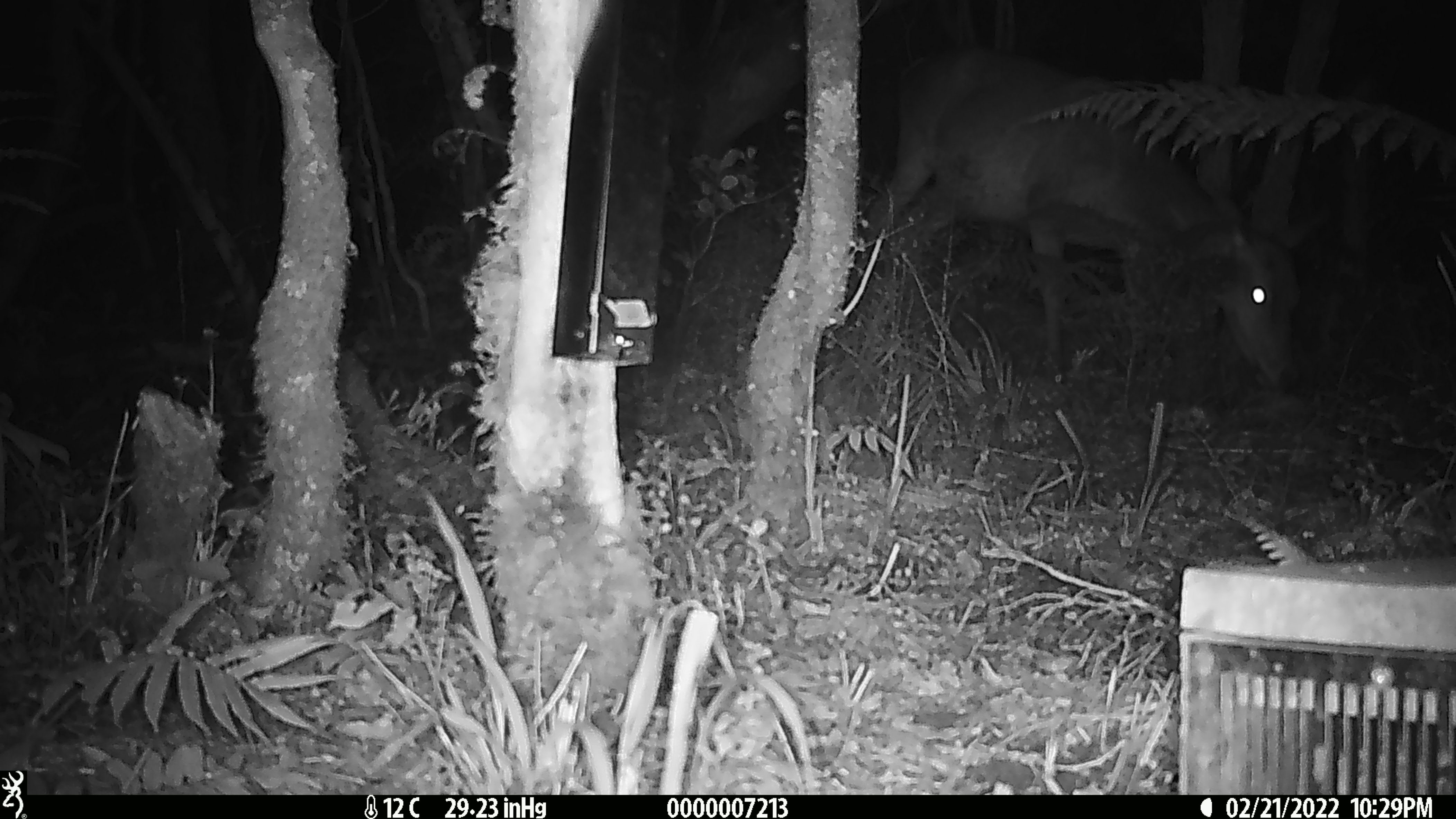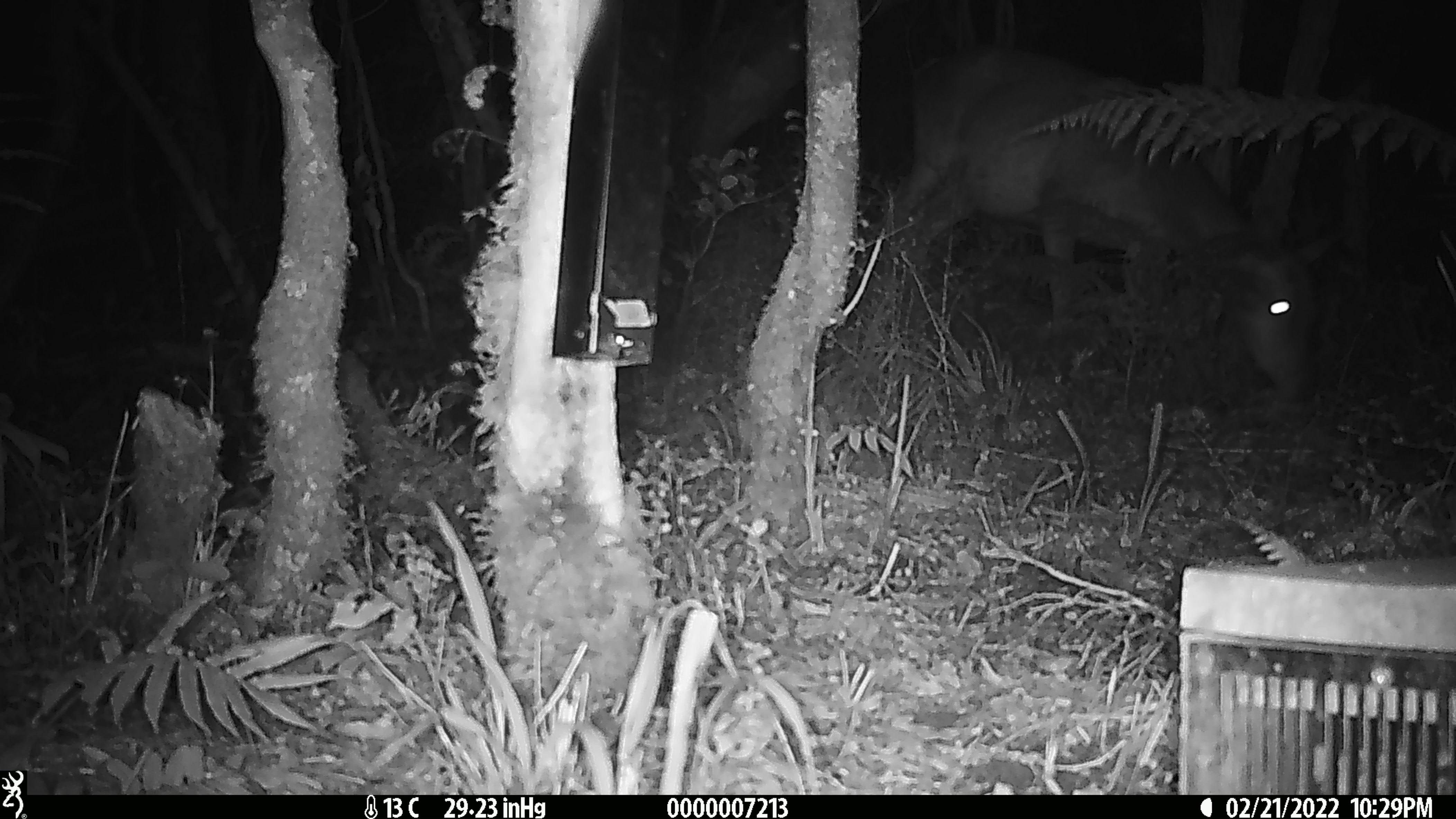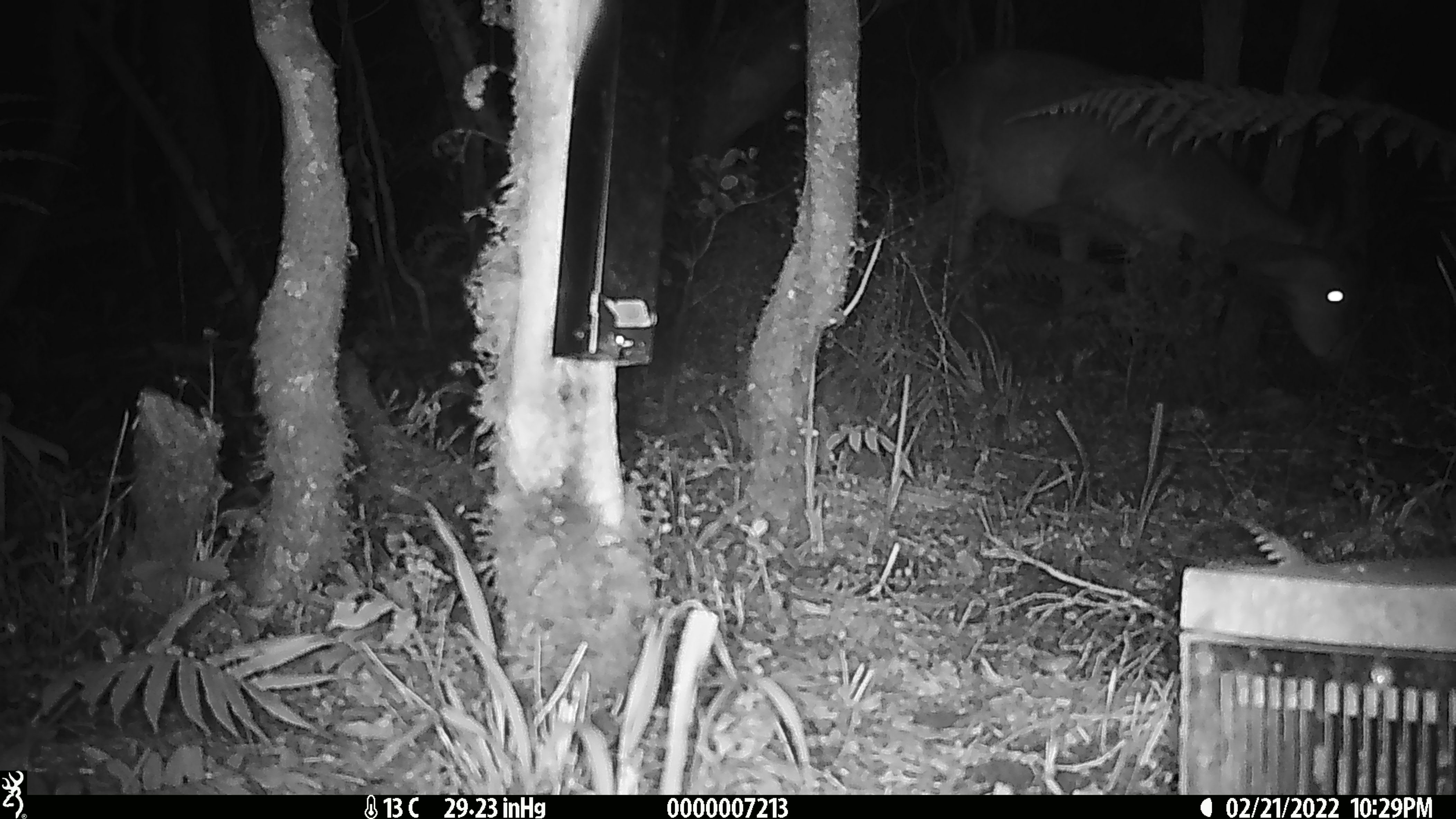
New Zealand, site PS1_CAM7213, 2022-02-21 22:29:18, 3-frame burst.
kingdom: Animalia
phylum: Chordata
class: Mammalia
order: Artiodactyla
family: Cervidae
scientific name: Cervidae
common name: deer